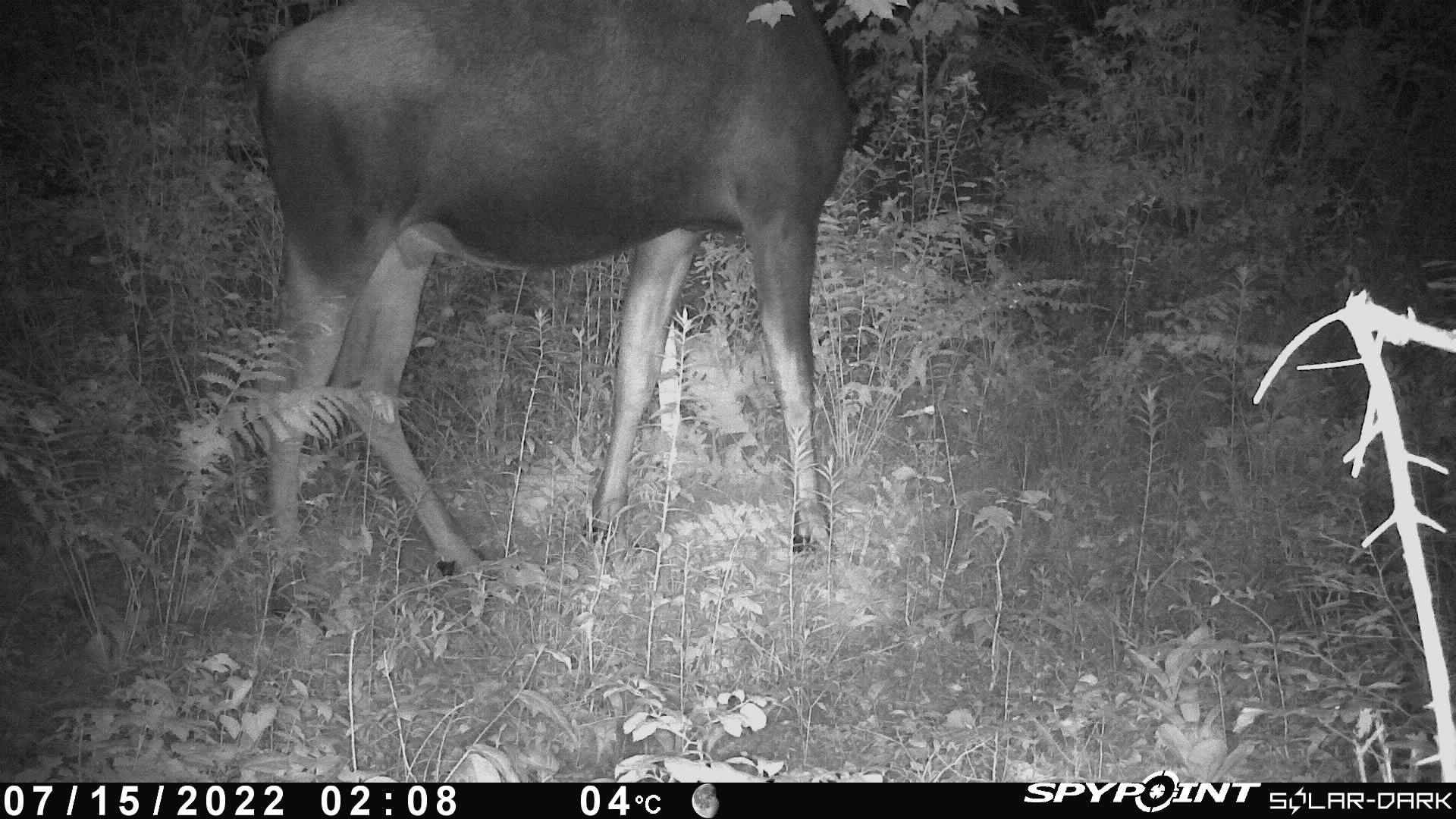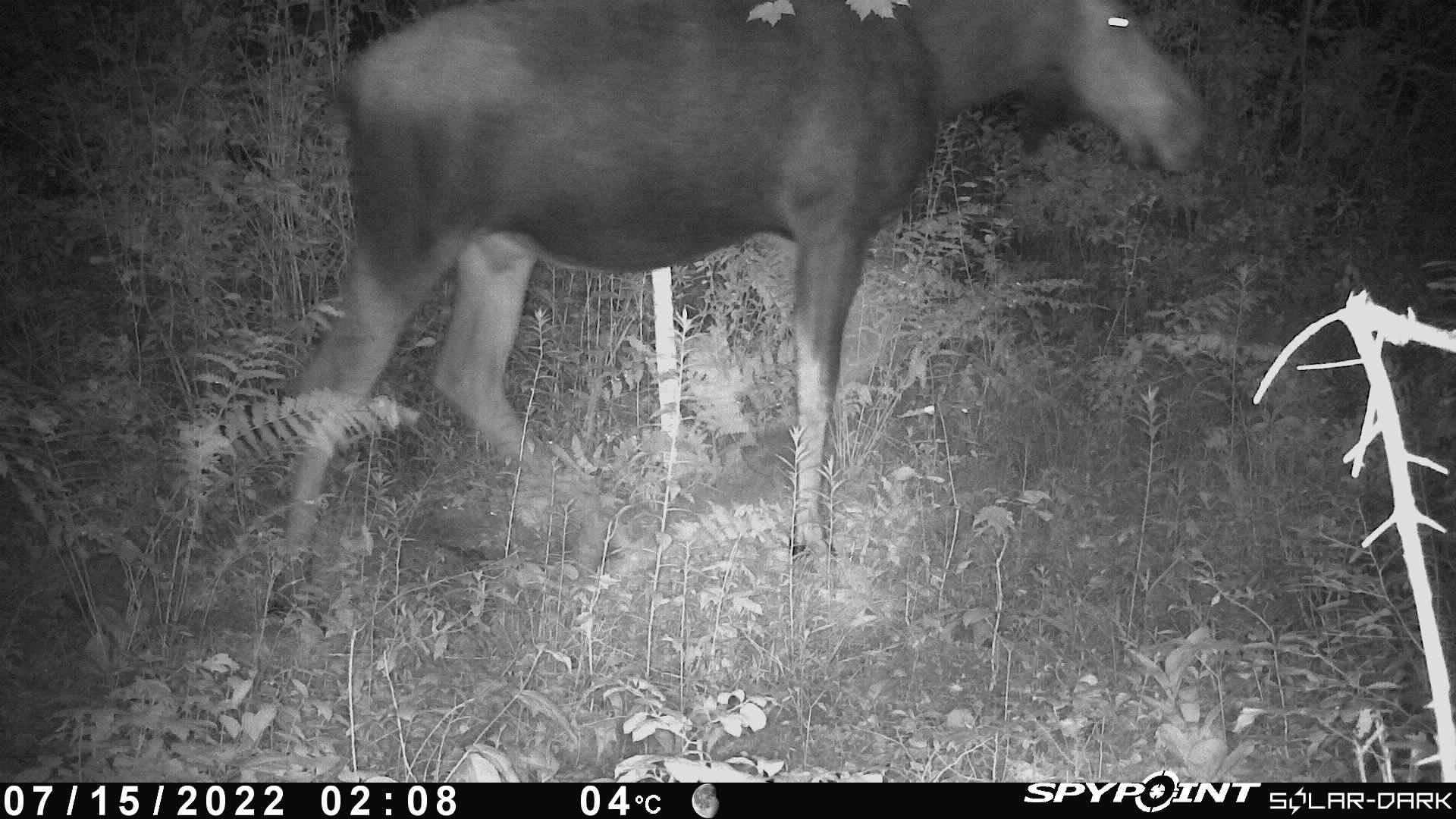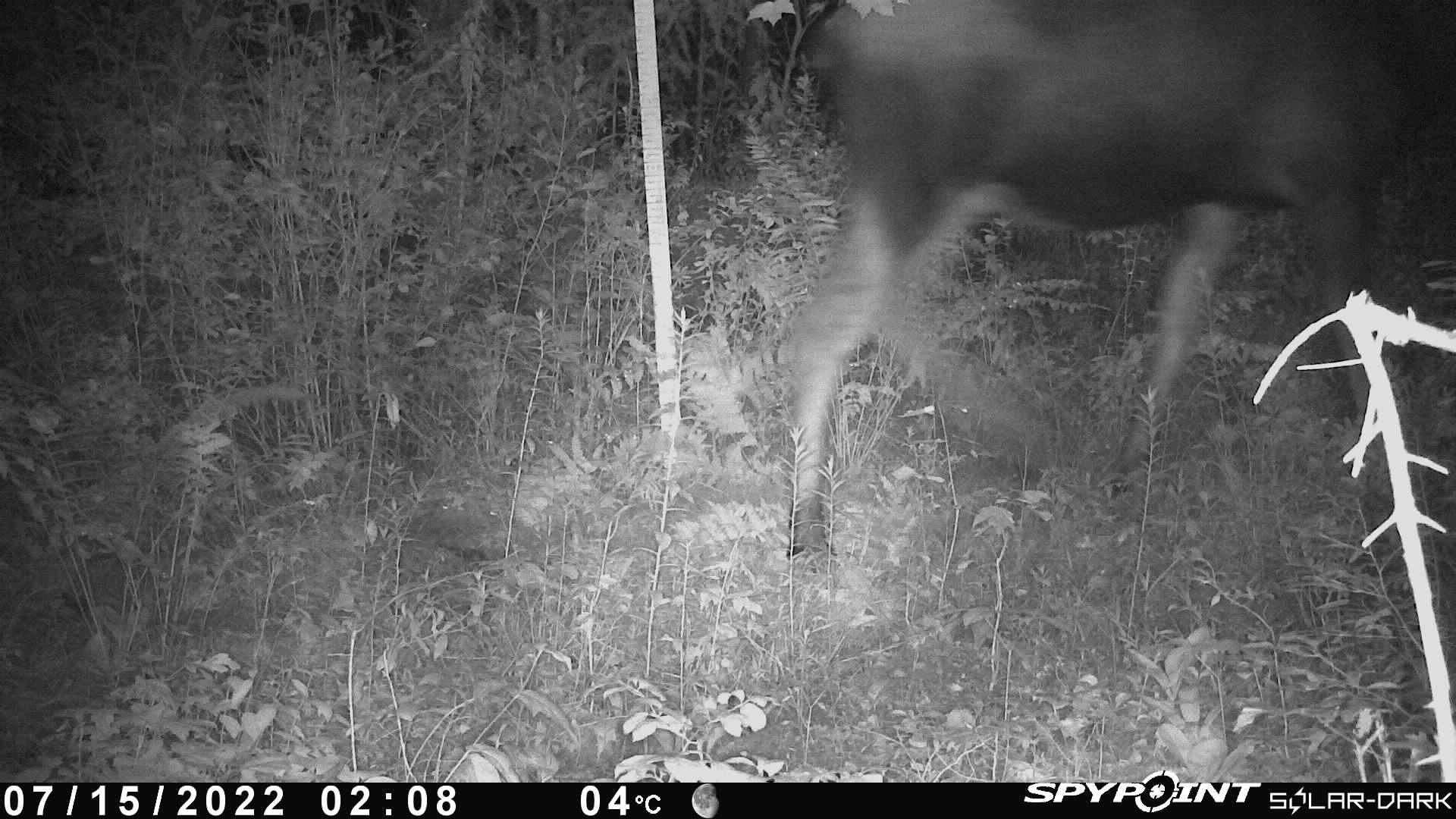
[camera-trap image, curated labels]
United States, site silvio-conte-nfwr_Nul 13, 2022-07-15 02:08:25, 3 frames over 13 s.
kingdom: Animalia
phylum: Chordata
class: Mammalia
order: Artiodactyla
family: Cervidae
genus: Alces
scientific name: Alces alces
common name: moose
Moose (Alces alces).